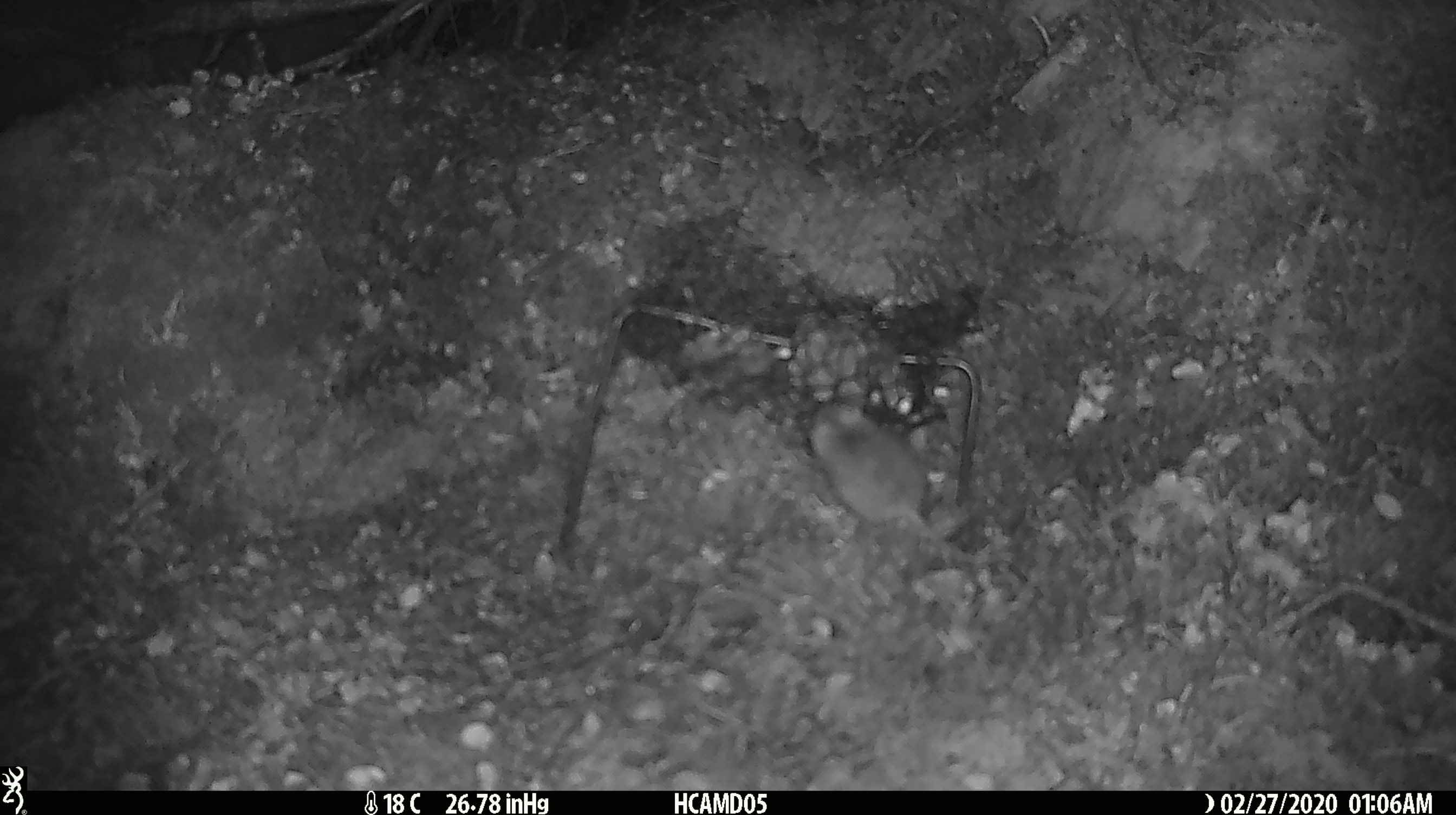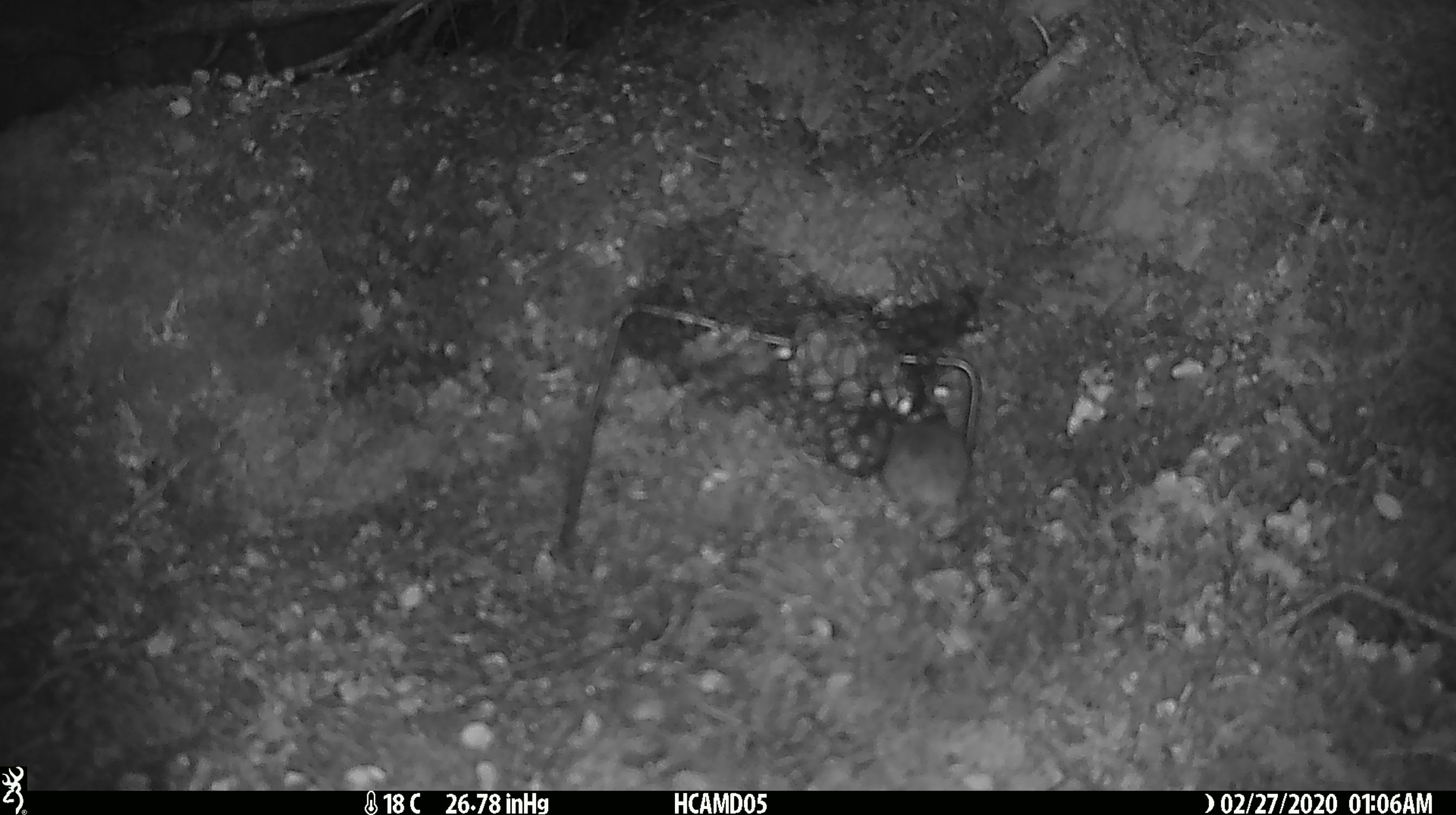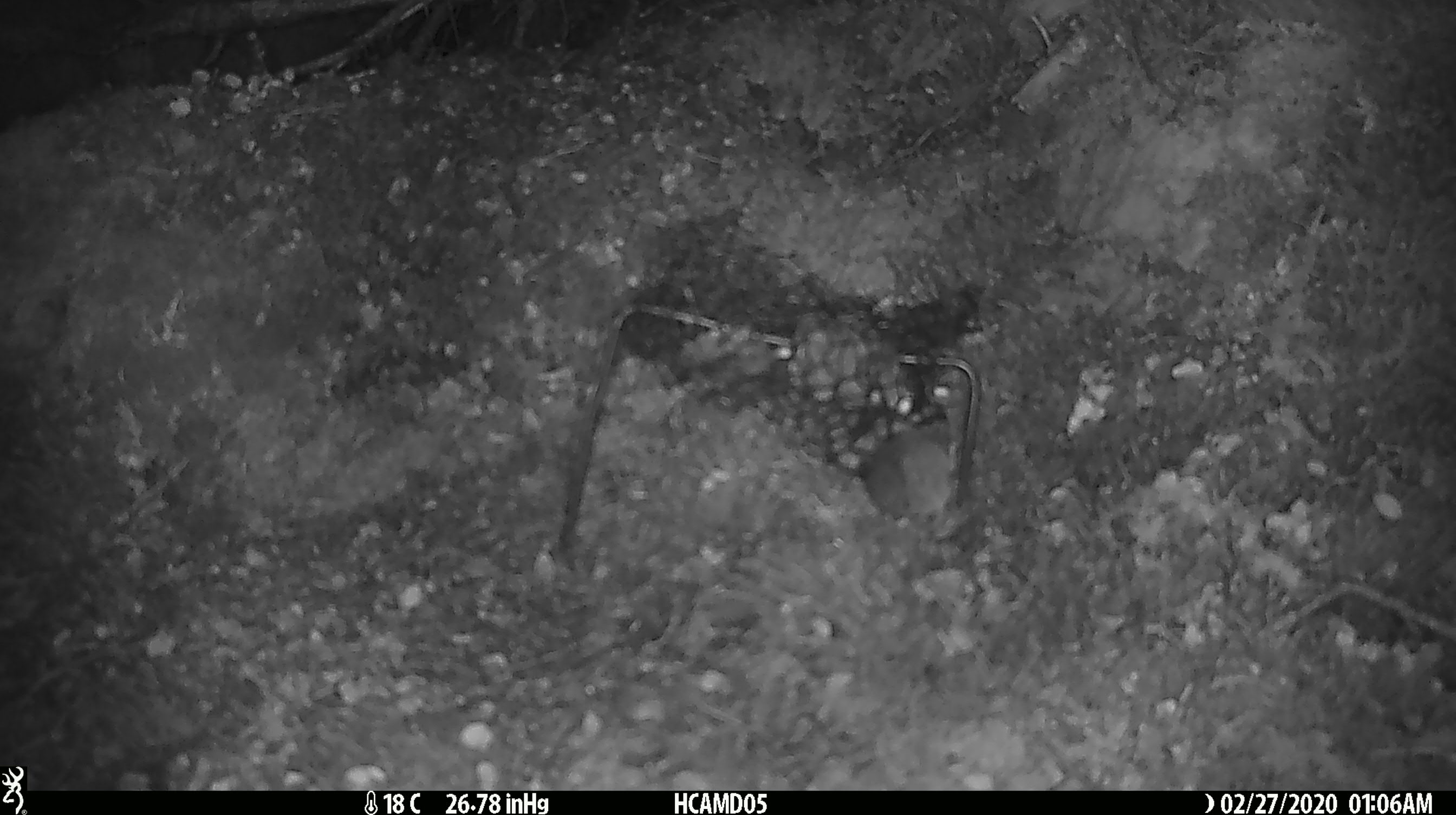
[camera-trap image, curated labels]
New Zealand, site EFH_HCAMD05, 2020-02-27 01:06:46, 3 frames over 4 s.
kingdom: Animalia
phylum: Chordata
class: Mammalia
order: Rodentia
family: Muridae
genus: Mus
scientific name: Mus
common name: mouse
Mouse (Mus).